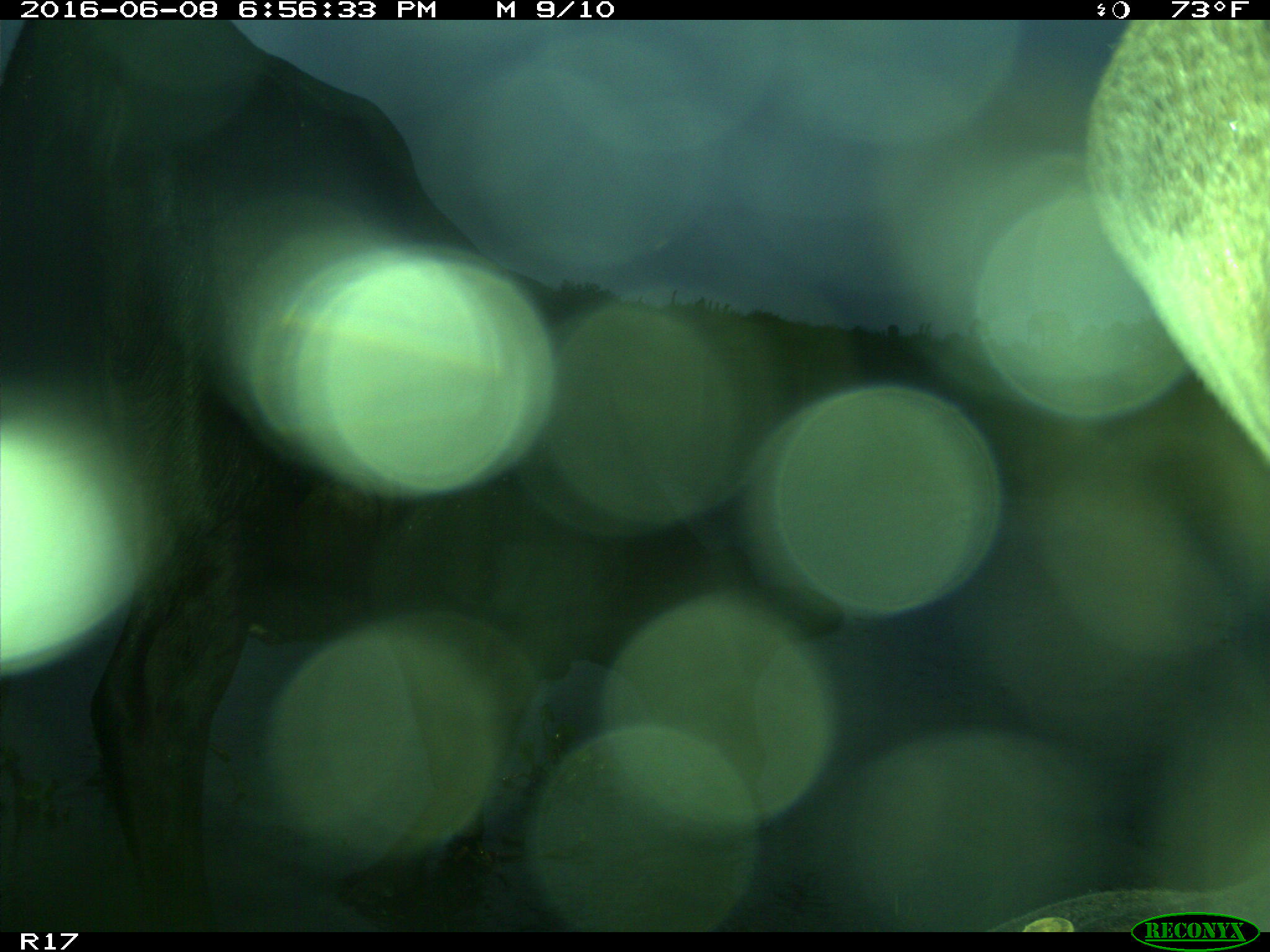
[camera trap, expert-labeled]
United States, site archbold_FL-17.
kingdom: Animalia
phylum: Chordata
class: Mammalia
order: Artiodactyla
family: Bovidae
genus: Bos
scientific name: Bos taurus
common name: domestic cow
Bos taurus (domestic cow).